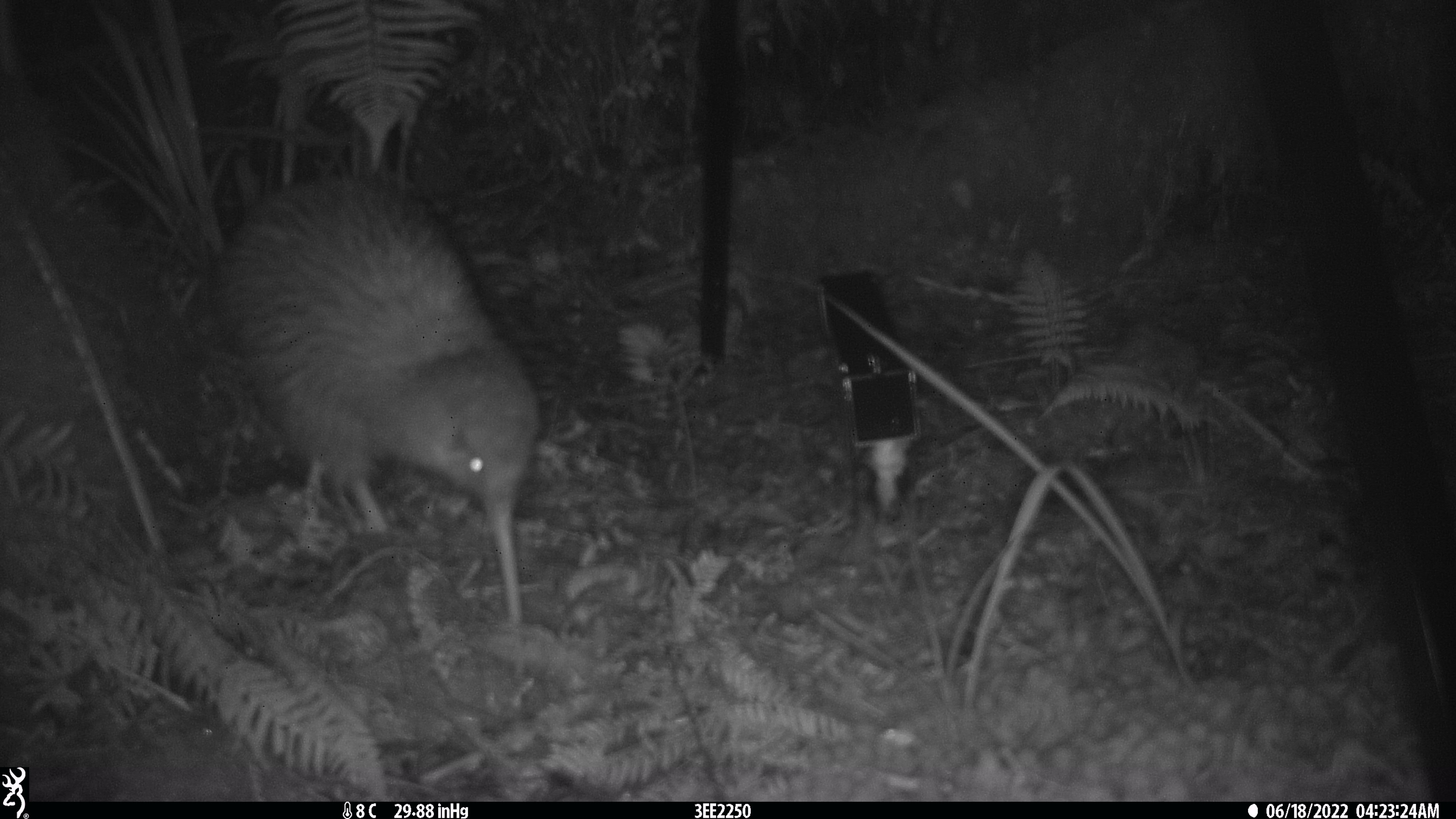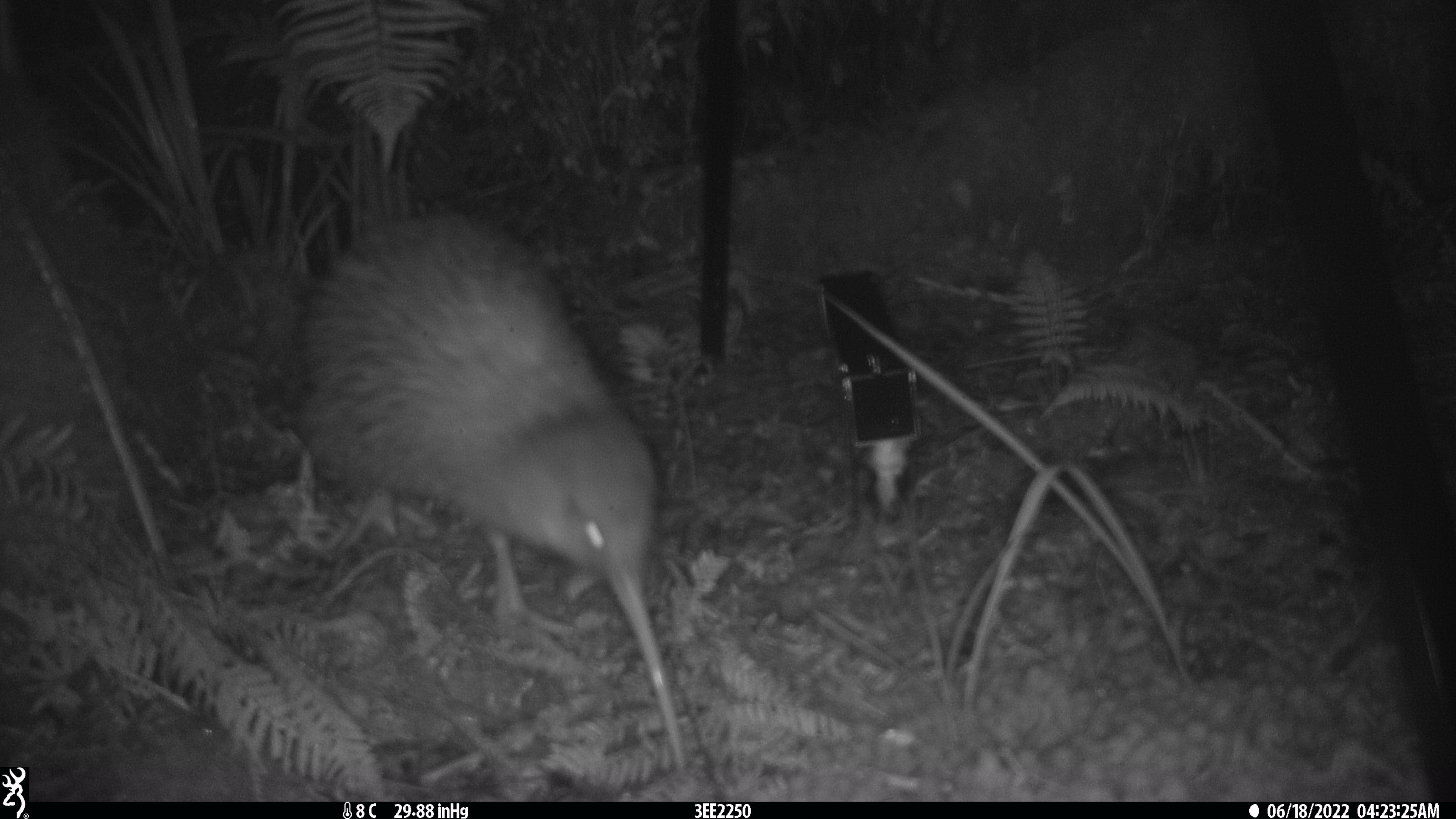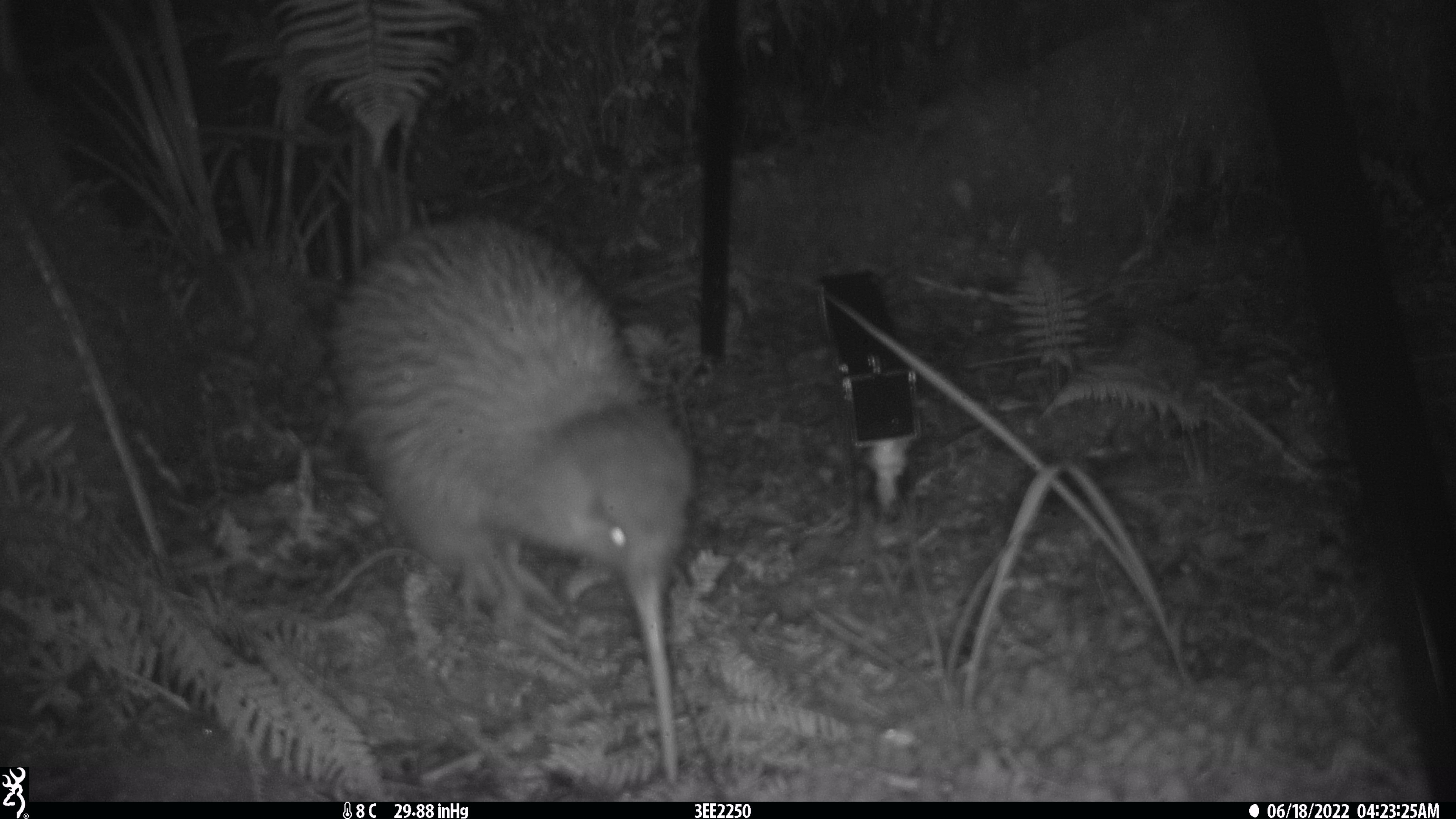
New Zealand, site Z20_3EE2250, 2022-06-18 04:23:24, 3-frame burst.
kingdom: Animalia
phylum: Chordata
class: Aves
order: Apterygiformes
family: Apterygidae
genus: Apteryx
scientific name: Apteryx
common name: kiwi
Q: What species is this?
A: Kiwi (Apteryx).